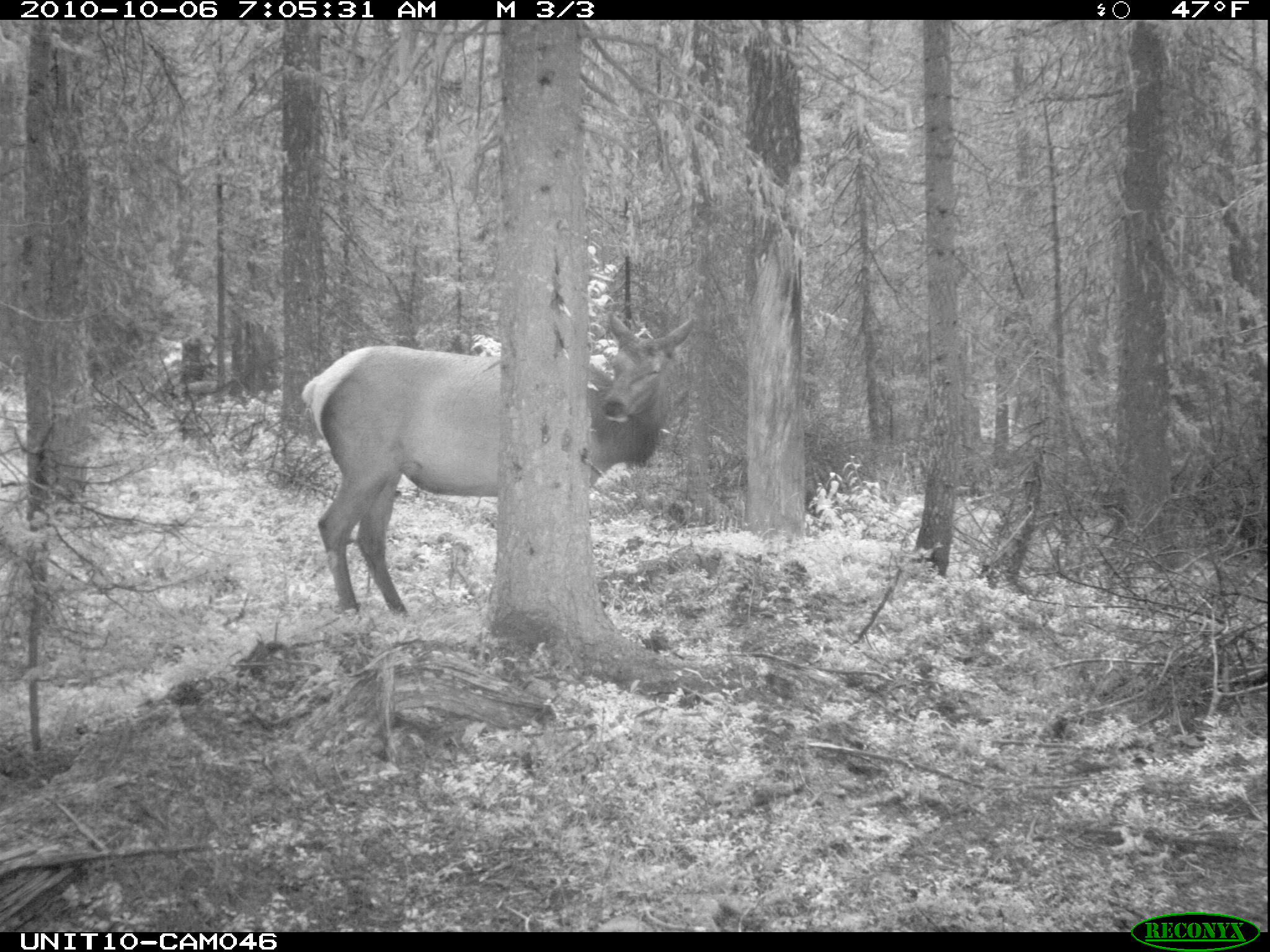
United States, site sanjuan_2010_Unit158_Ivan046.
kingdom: Animalia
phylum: Chordata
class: Mammalia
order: Artiodactyla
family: Cervidae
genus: Cervus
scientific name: Cervus elaphus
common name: red deer